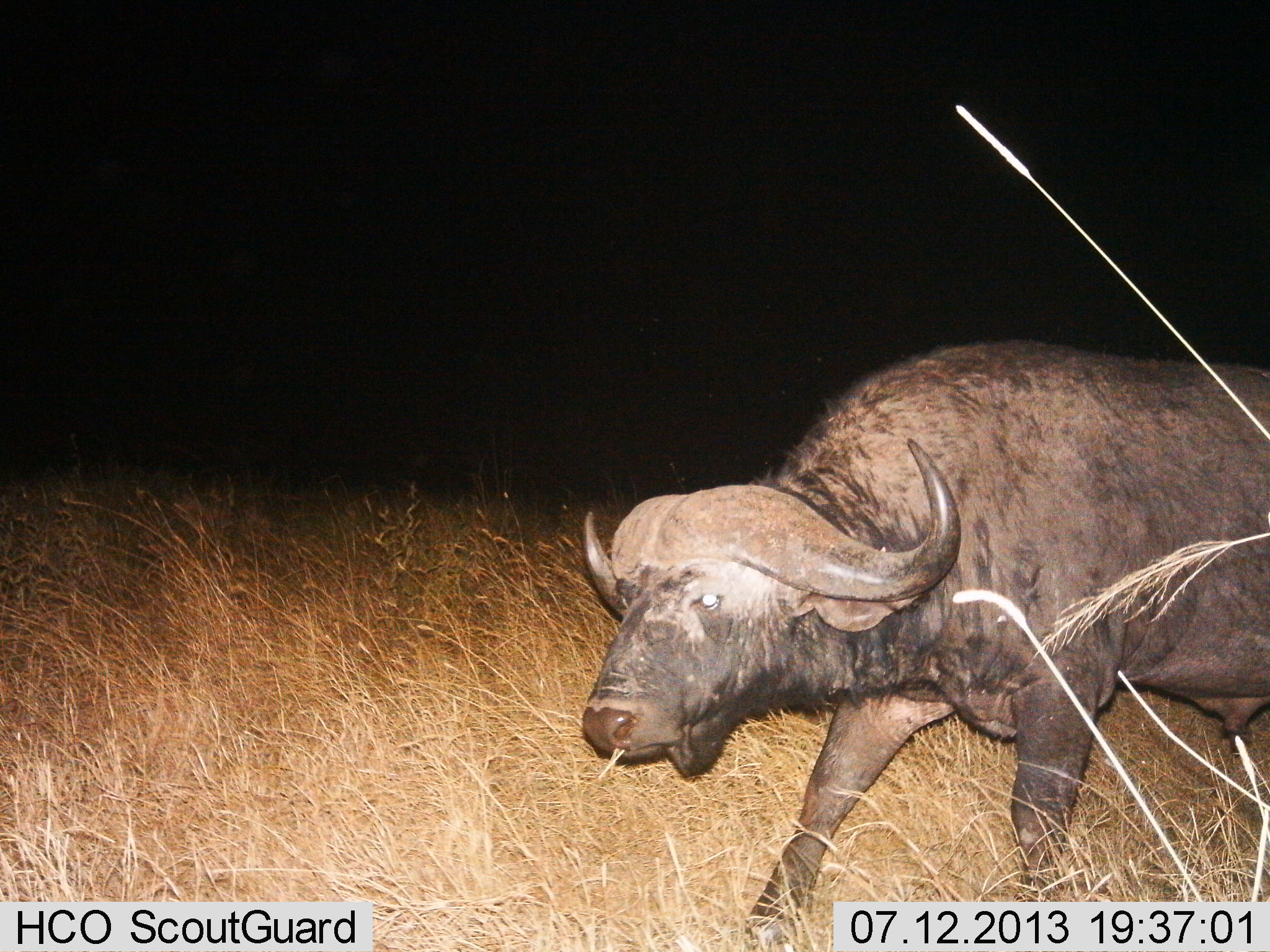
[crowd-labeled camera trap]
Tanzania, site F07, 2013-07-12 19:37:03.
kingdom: Animalia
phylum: Chordata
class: Mammalia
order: Artiodactyla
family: Bovidae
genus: Syncerus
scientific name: Syncerus caffer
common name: cape buffalo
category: buffalo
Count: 1.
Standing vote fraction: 30%.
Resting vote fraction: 0%.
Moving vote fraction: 70%.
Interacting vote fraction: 0%.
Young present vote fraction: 0%.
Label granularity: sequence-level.